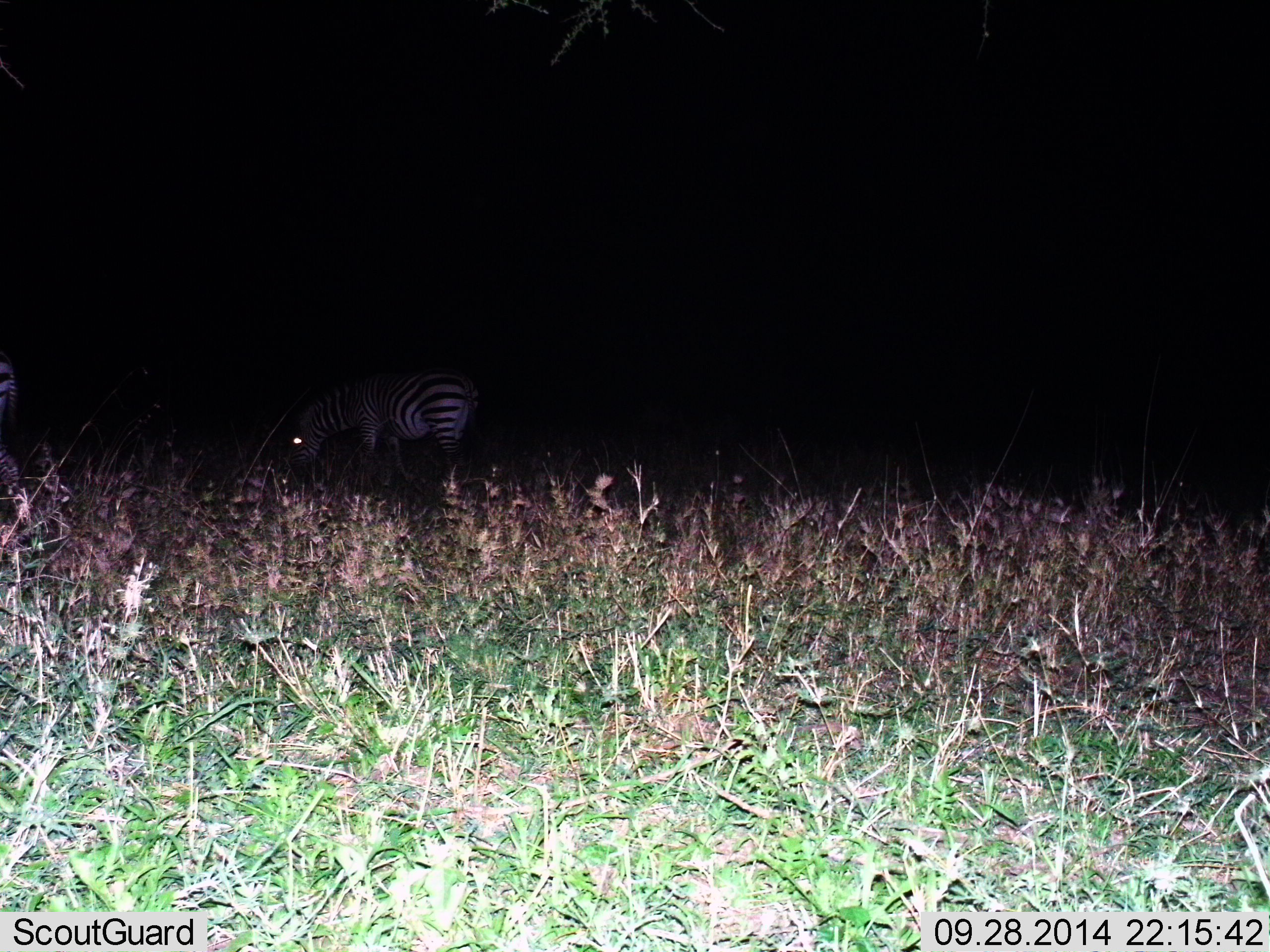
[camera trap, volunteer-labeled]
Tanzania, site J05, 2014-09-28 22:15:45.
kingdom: Animalia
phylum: Chordata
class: Mammalia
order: Perissodactyla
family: Equidae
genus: Equus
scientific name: Equus quagga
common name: plains zebra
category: zebra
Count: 1.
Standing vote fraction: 30%.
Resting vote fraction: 0%.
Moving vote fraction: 10%.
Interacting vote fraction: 0%.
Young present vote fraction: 0%.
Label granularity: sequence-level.